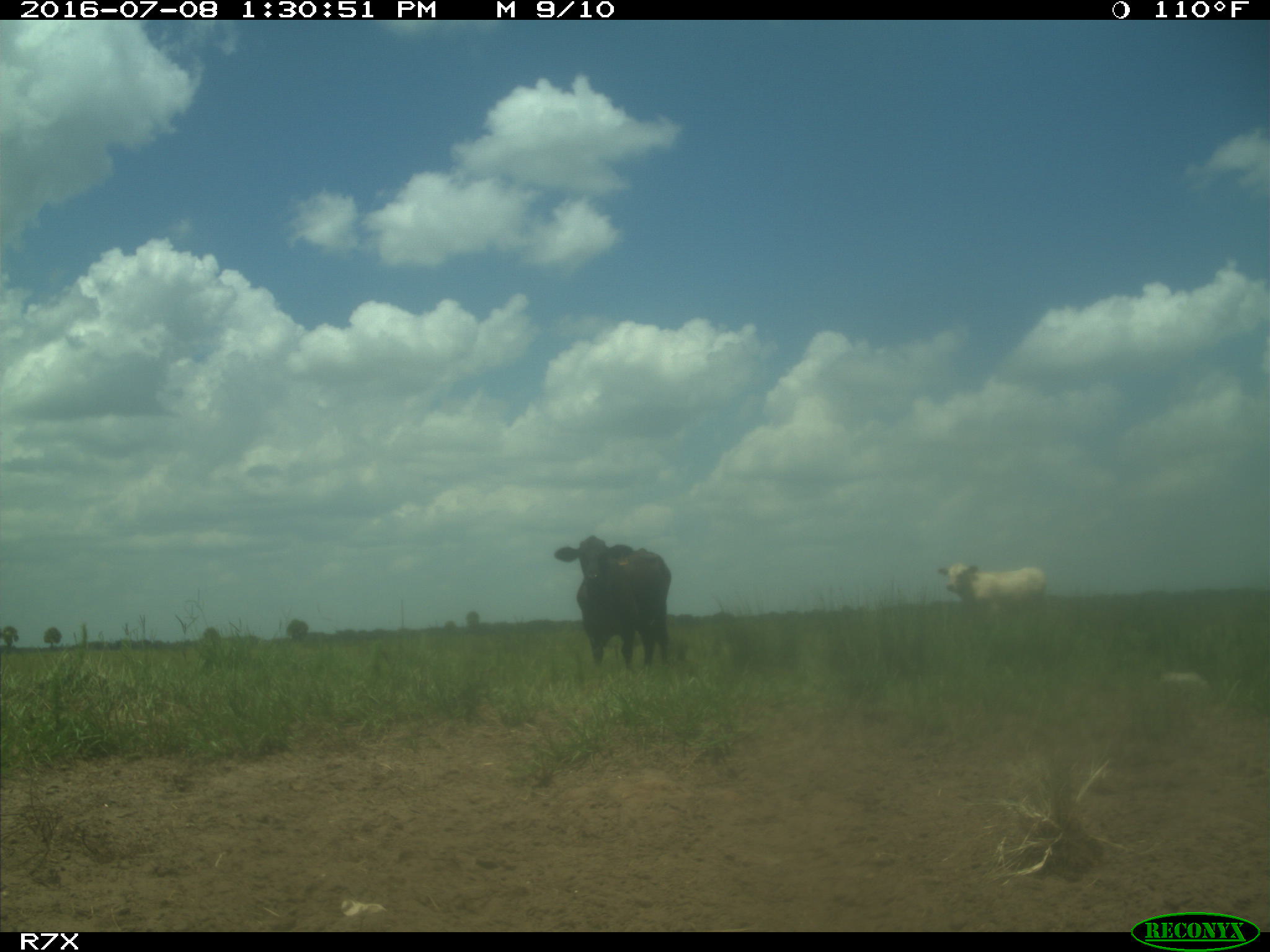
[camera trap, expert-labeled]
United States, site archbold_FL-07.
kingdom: Animalia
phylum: Chordata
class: Mammalia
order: Artiodactyla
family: Bovidae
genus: Bos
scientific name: Bos taurus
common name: domestic cow